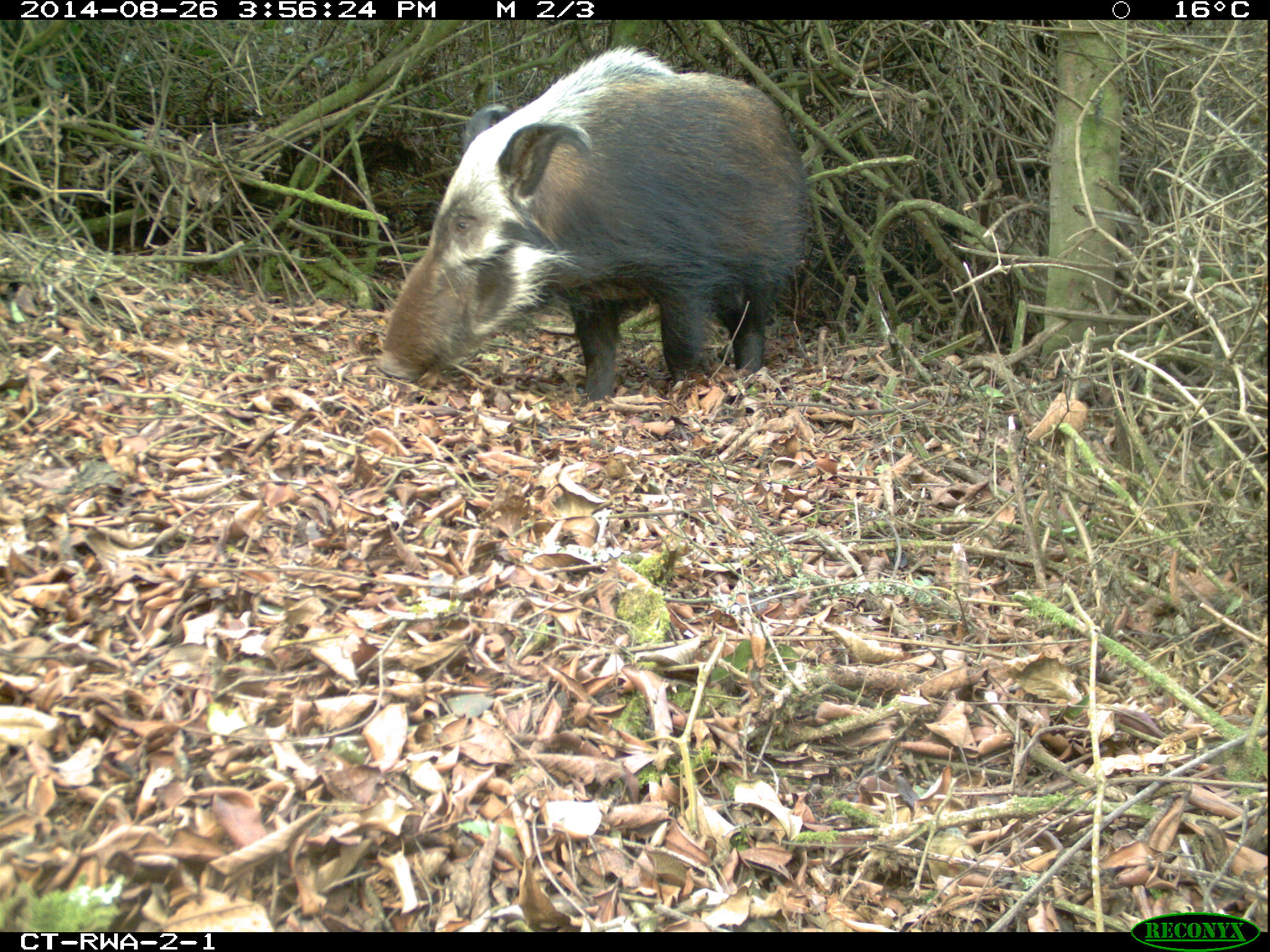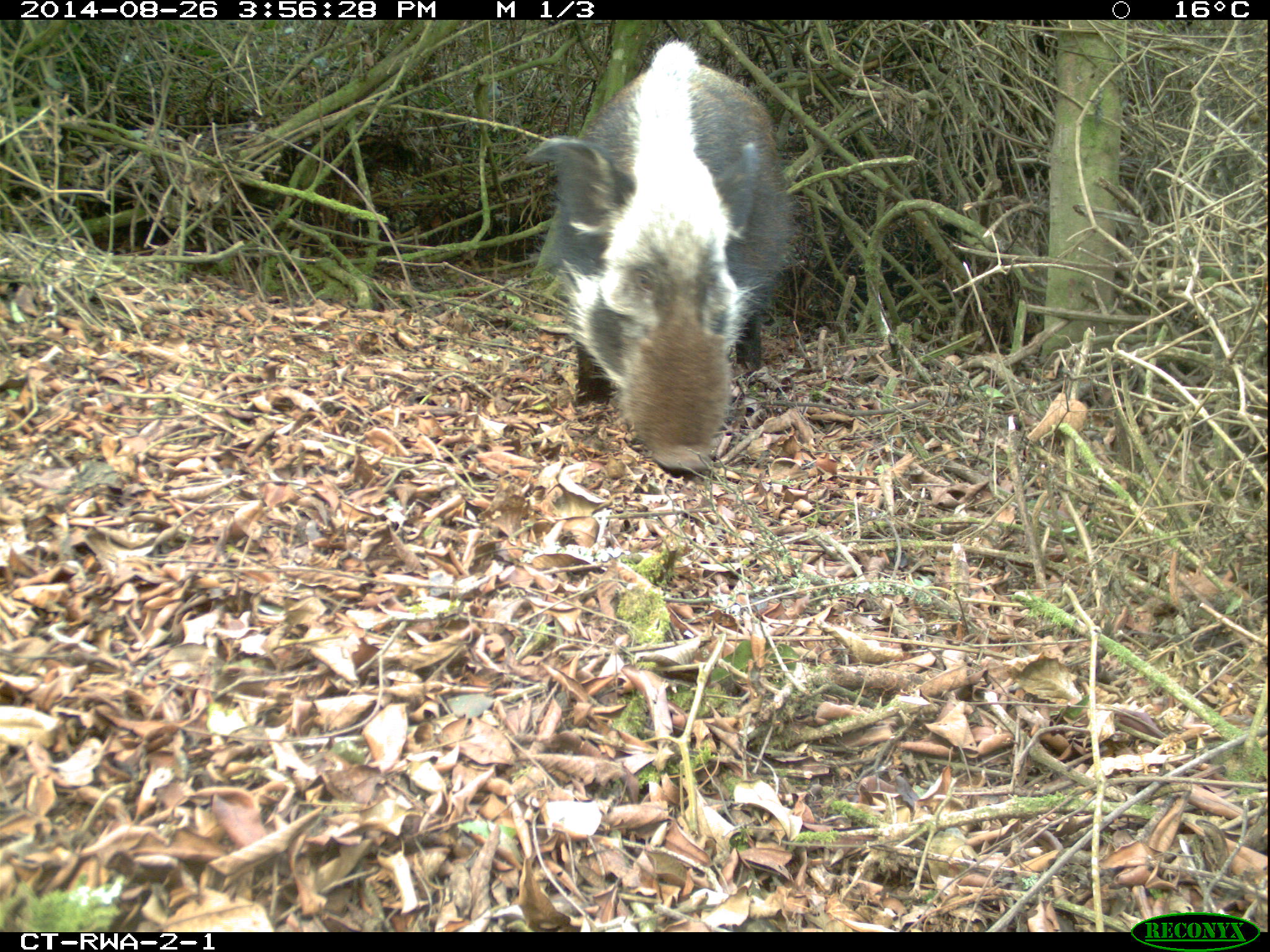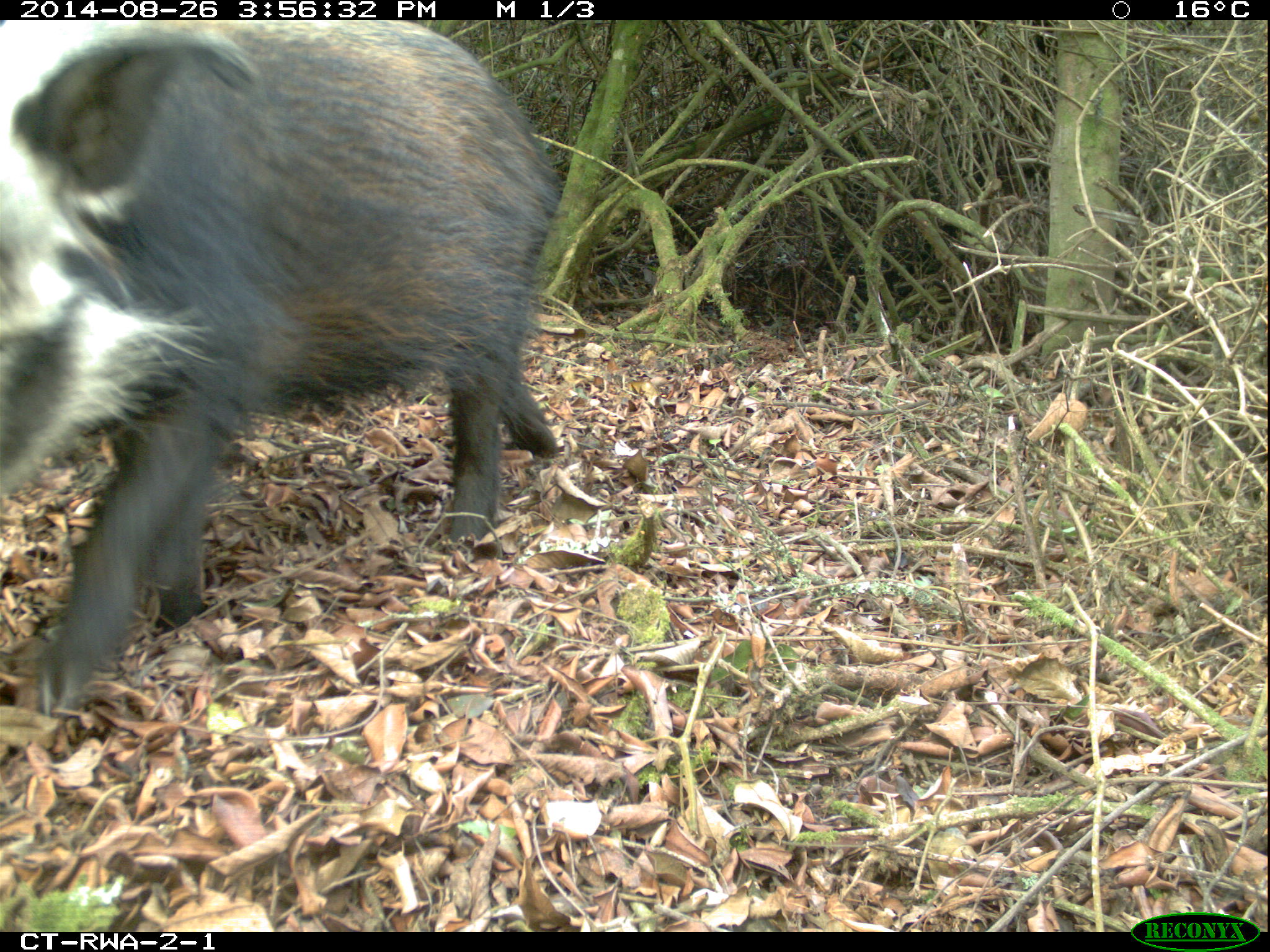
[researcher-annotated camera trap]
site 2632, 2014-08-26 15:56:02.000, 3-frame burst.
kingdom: Animalia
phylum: Chordata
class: Mammalia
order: Artiodactyla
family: Suidae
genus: Potamochoerus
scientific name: Potamochoerus larvatus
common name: bushpig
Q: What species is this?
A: Potamochoerus larvatus (bushpig).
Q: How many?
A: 7.